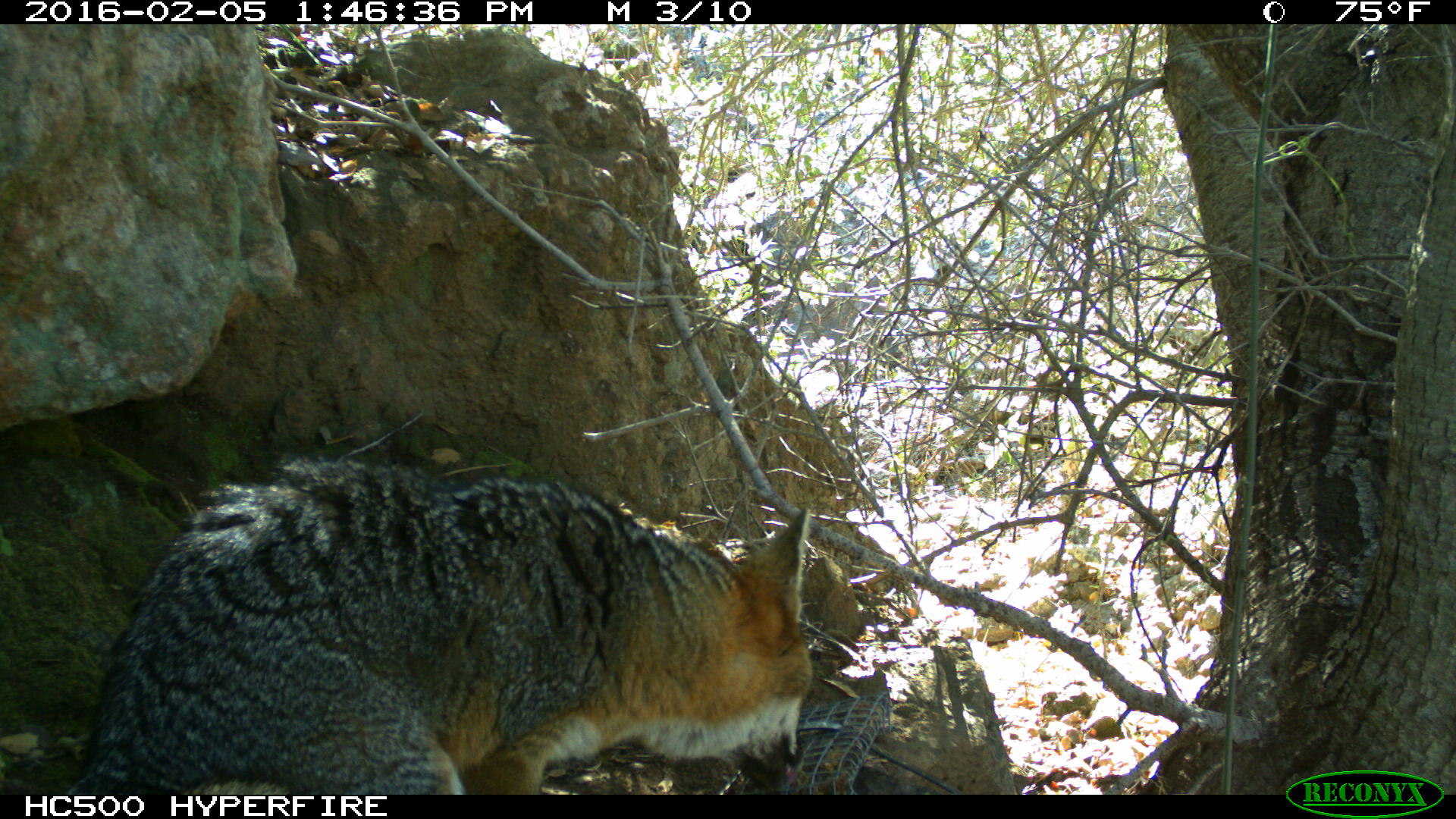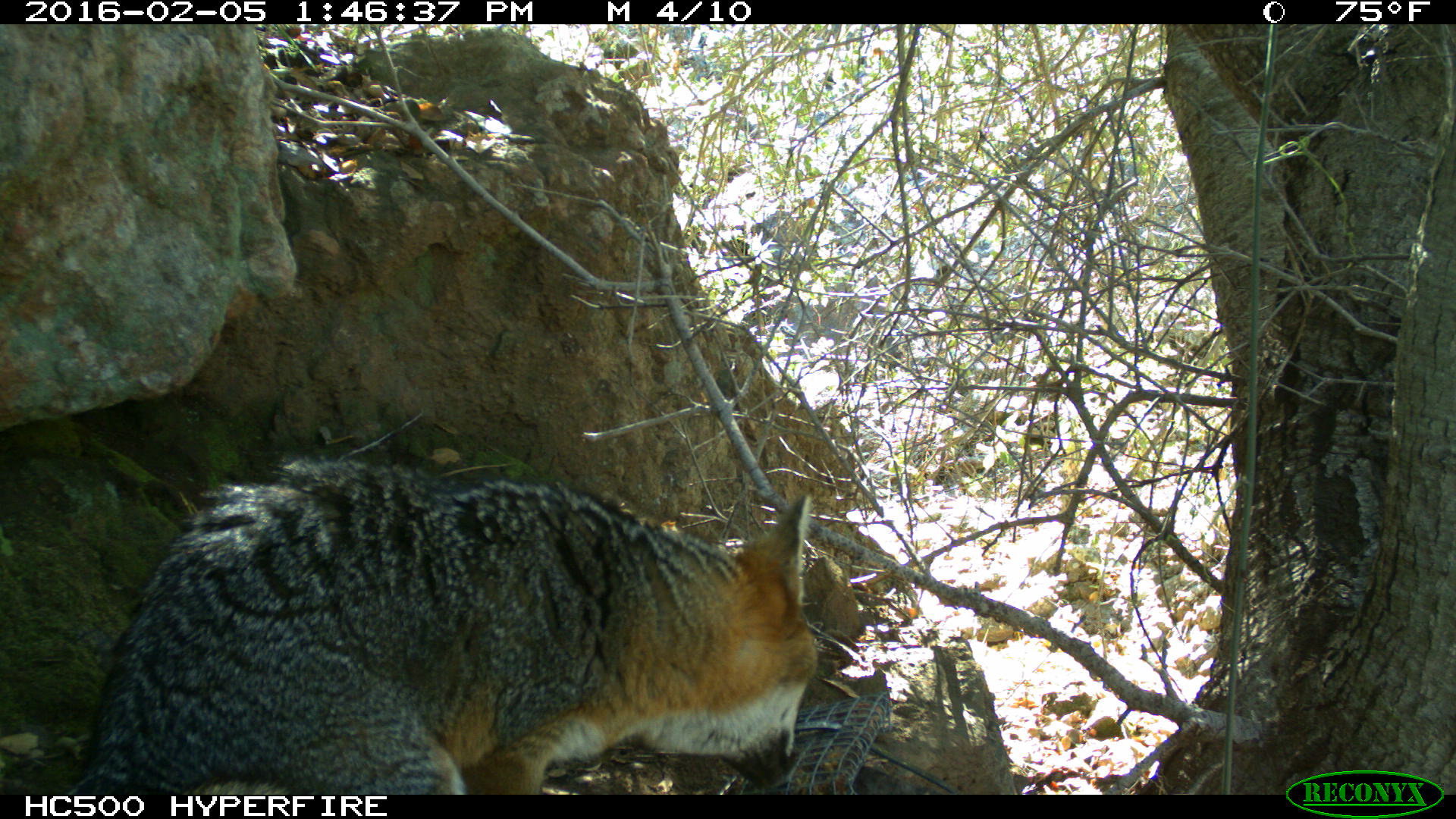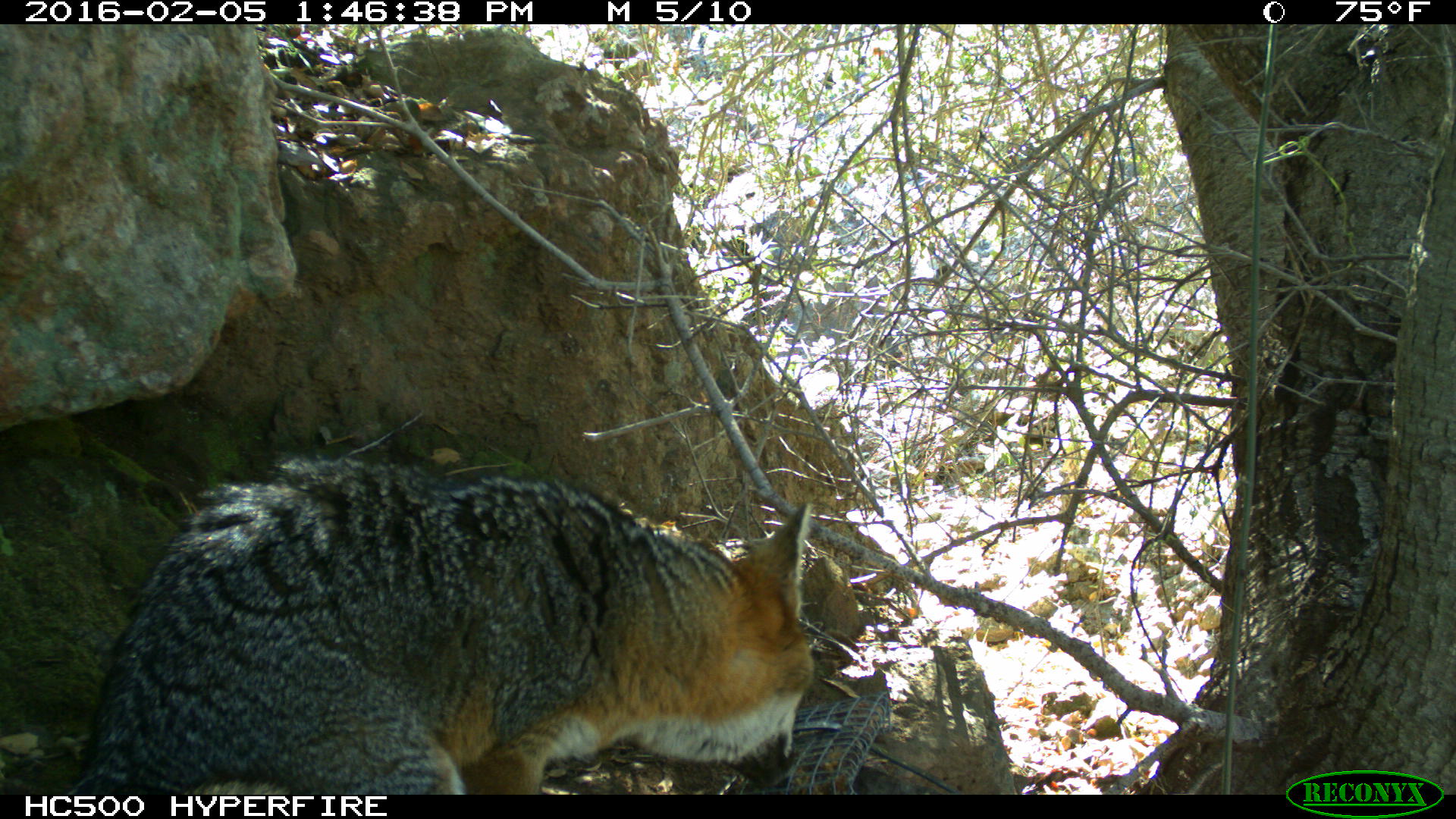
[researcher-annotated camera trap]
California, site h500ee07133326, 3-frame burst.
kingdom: Animalia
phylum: Chordata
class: Mammalia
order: Carnivora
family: Canidae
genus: Urocyon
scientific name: Urocyon littoralis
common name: island fox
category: fox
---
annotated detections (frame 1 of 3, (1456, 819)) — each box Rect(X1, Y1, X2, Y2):
fox: Rect(63, 452, 813, 795)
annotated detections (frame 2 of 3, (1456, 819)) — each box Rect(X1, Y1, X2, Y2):
fox: Rect(79, 448, 818, 794)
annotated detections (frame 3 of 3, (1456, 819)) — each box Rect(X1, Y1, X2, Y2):
fox: Rect(66, 453, 814, 794)